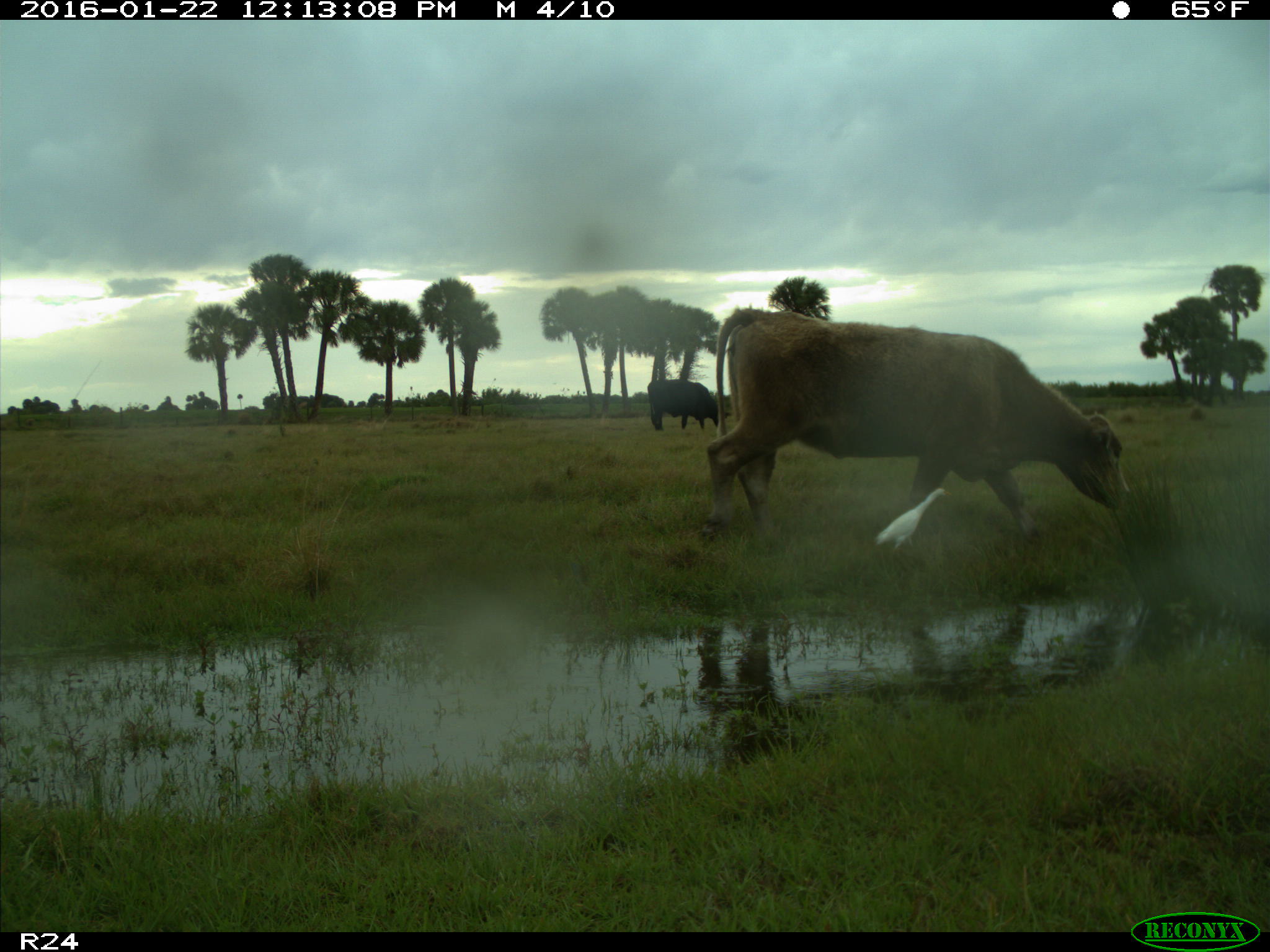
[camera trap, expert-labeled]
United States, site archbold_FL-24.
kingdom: Animalia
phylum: Chordata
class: Mammalia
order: Artiodactyla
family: Bovidae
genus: Bos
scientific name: Bos taurus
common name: domestic cow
Bos taurus (domestic cow).